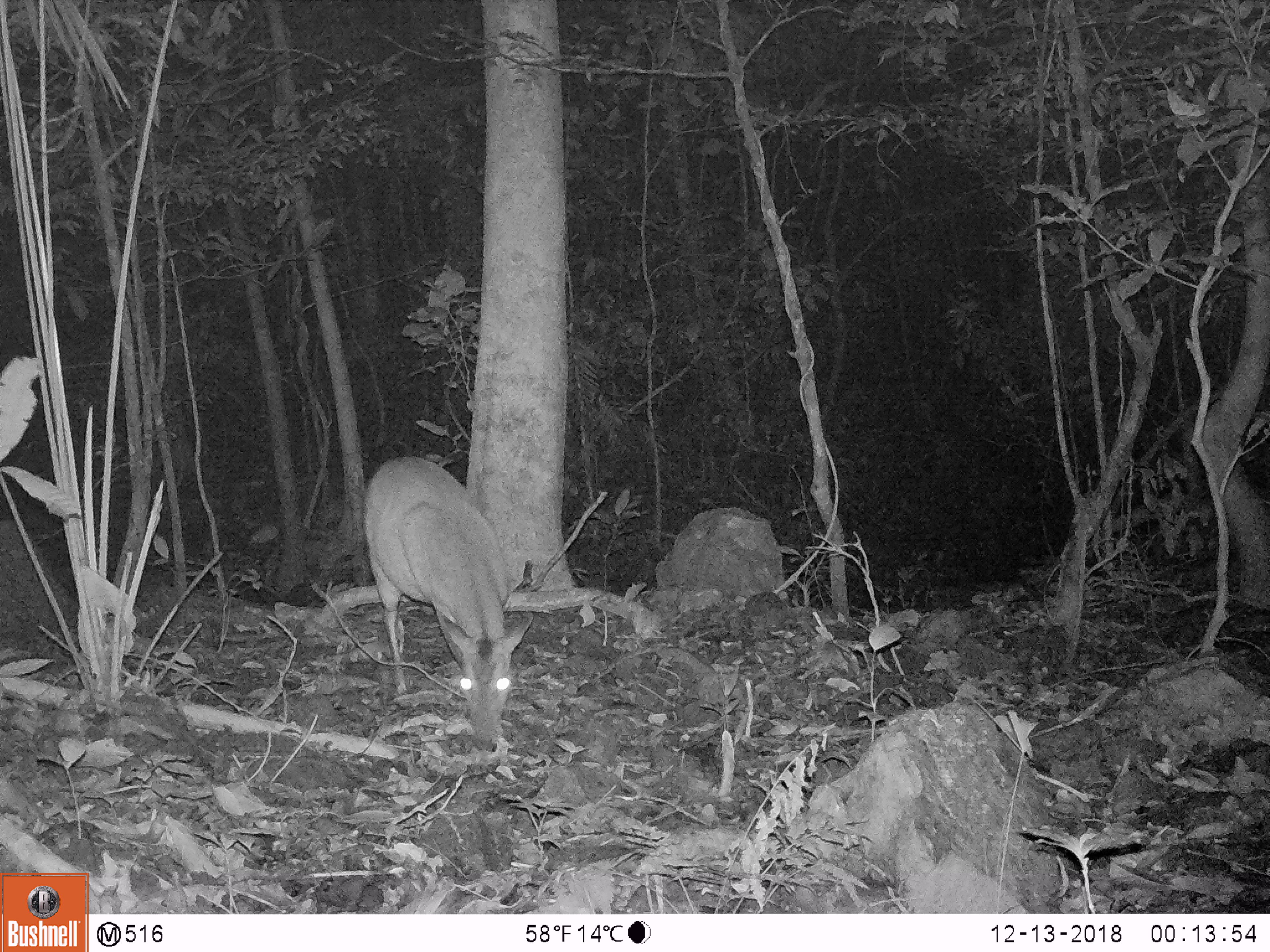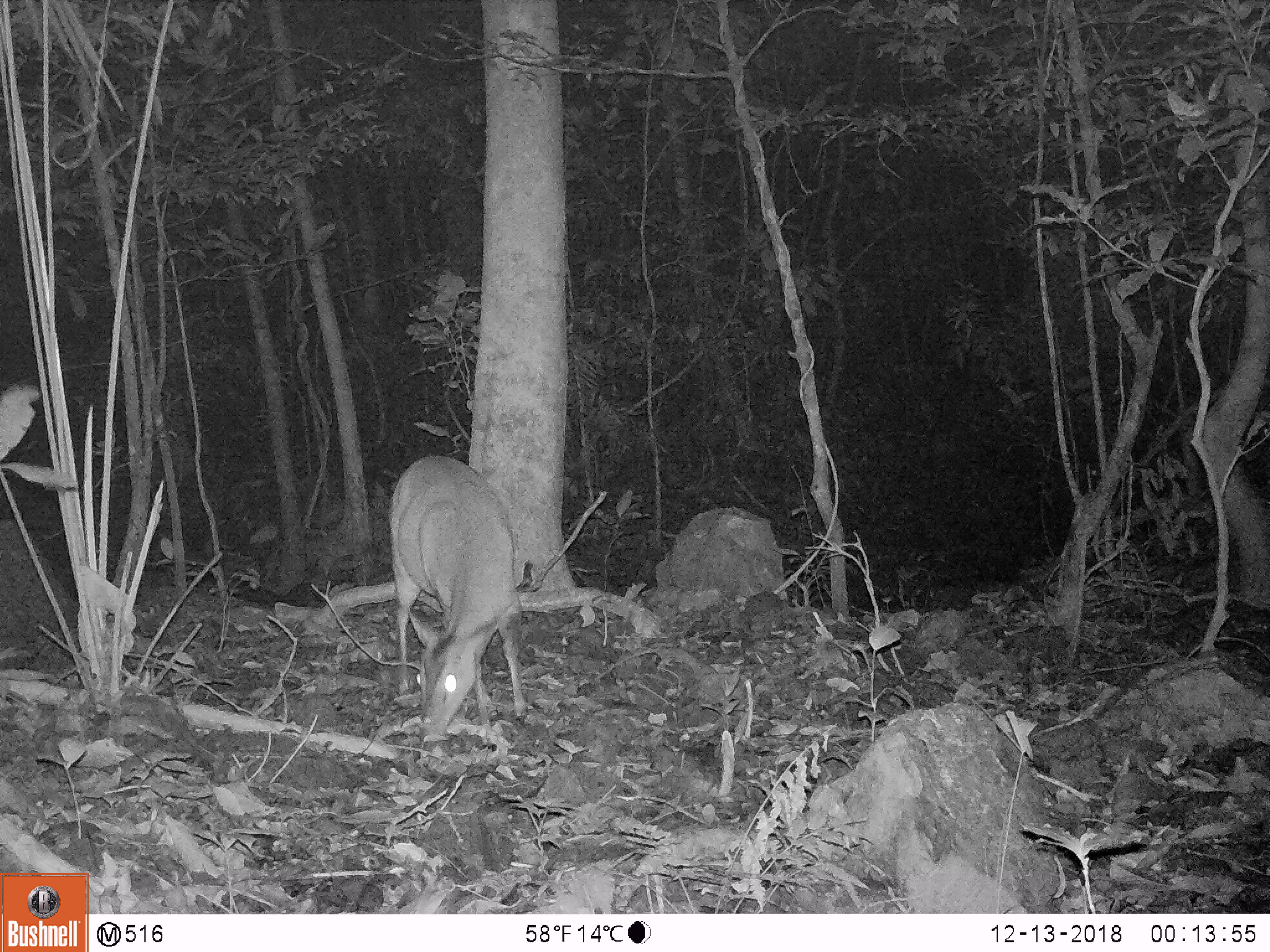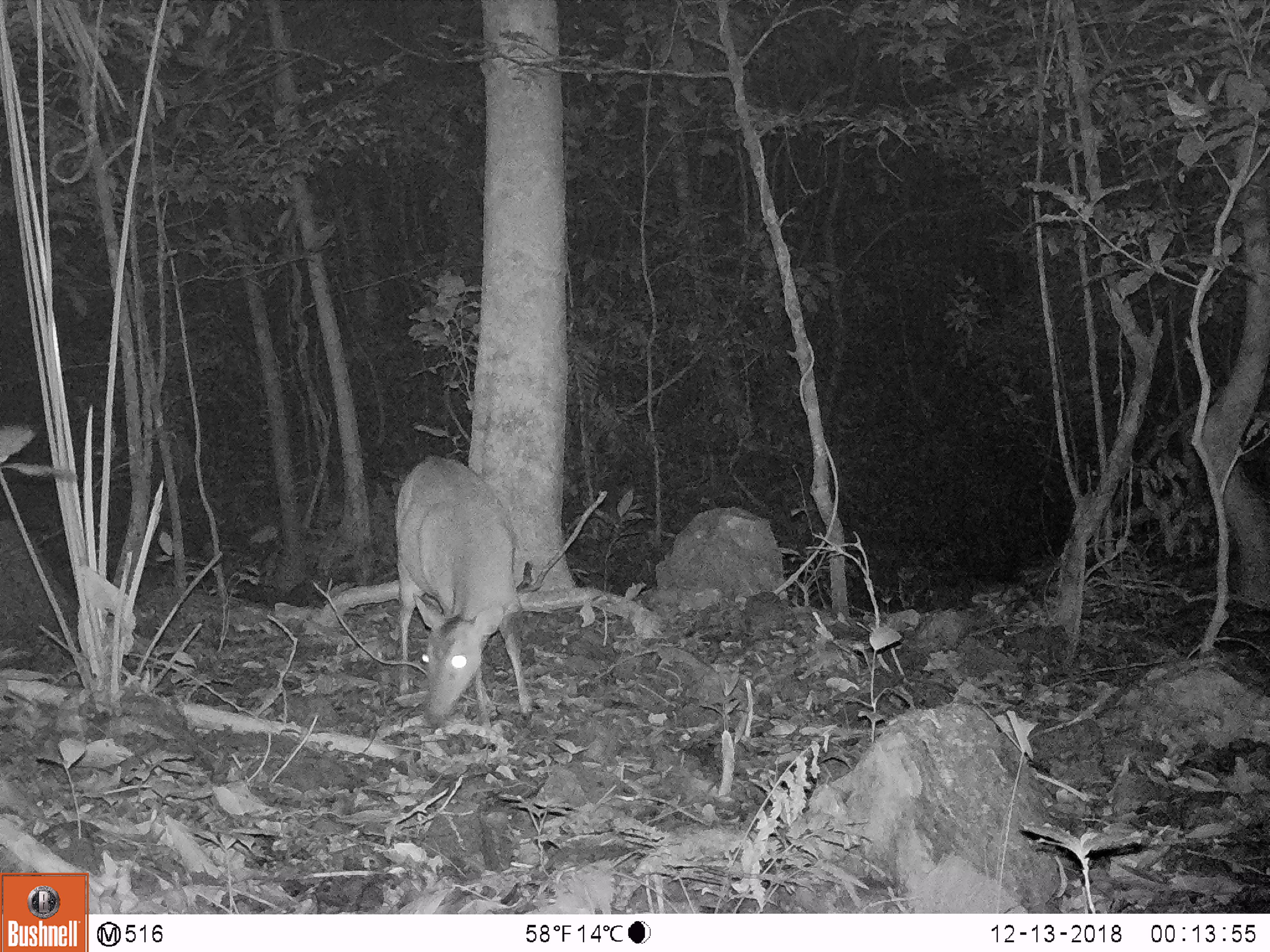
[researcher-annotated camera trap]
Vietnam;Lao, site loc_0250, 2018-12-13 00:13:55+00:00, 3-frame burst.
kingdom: Animalia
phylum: Chordata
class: Mammalia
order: Artiodactyla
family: Cervidae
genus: Muntiacus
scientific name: Muntiacus vuquangensis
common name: large-antlered muntjac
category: large antlered muntjac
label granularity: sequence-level